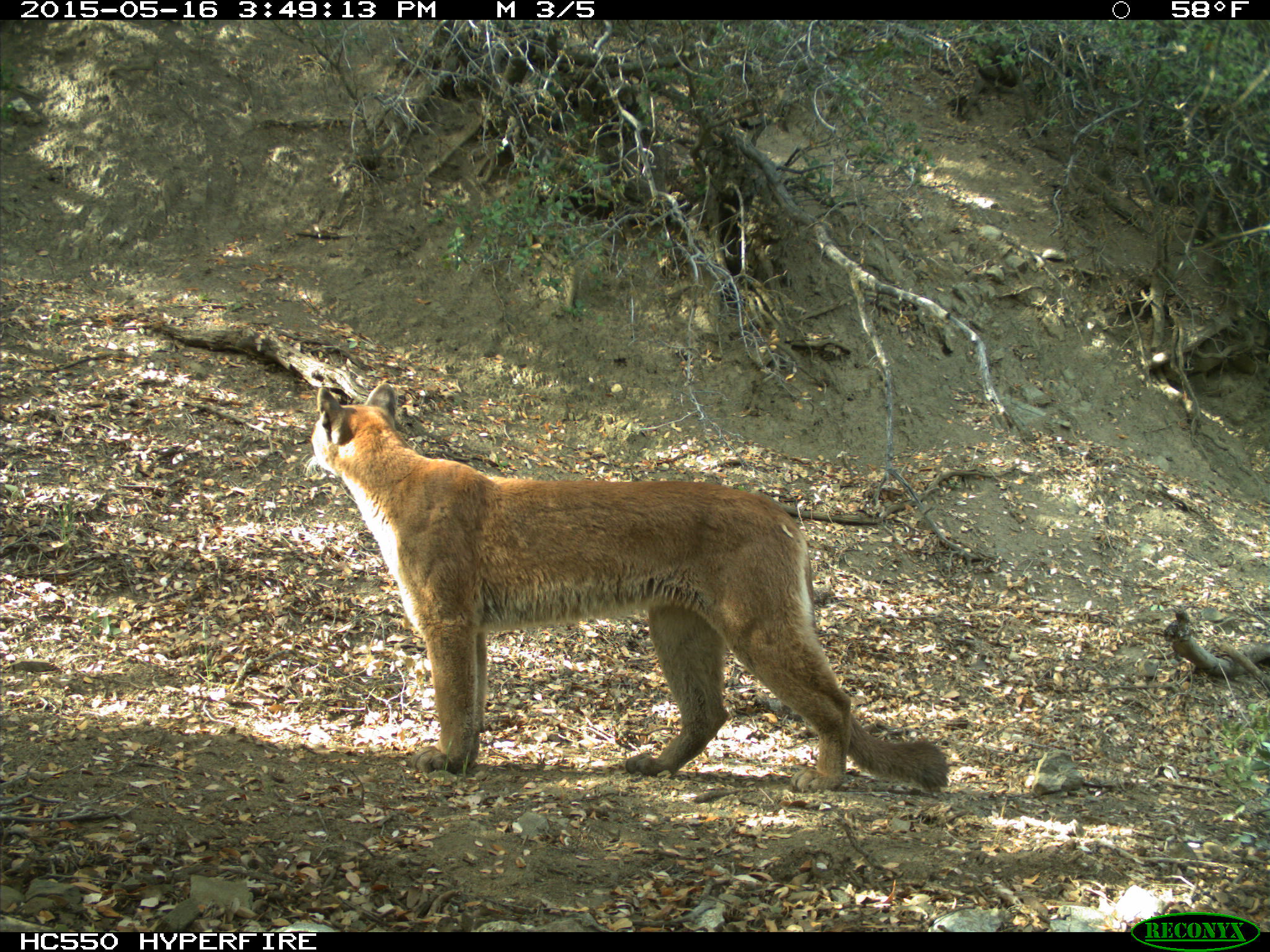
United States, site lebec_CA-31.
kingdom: Animalia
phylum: Chordata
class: Mammalia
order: Carnivora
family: Felidae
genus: Puma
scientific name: Puma concolor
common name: mountain lion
Puma concolor (mountain lion).